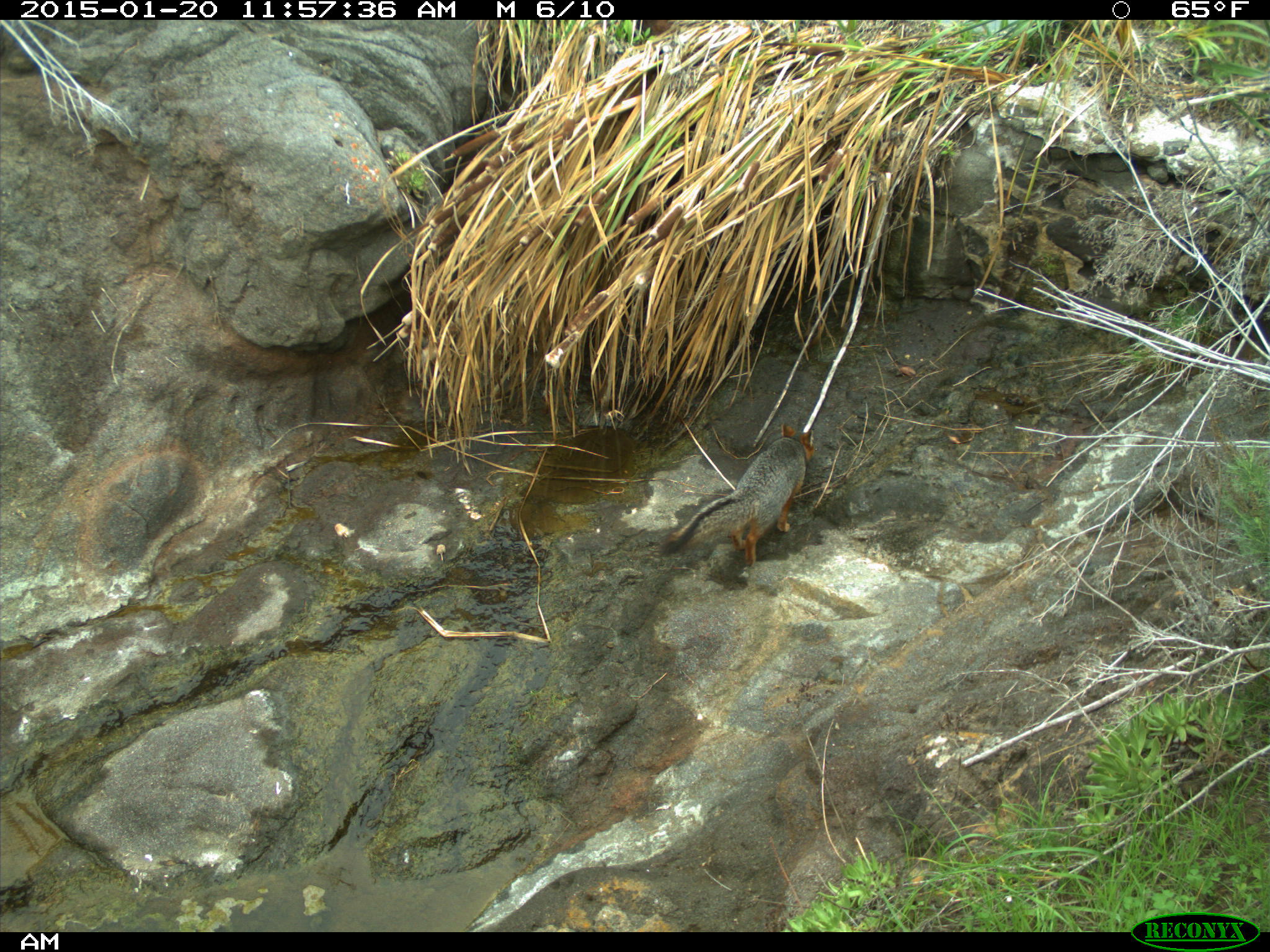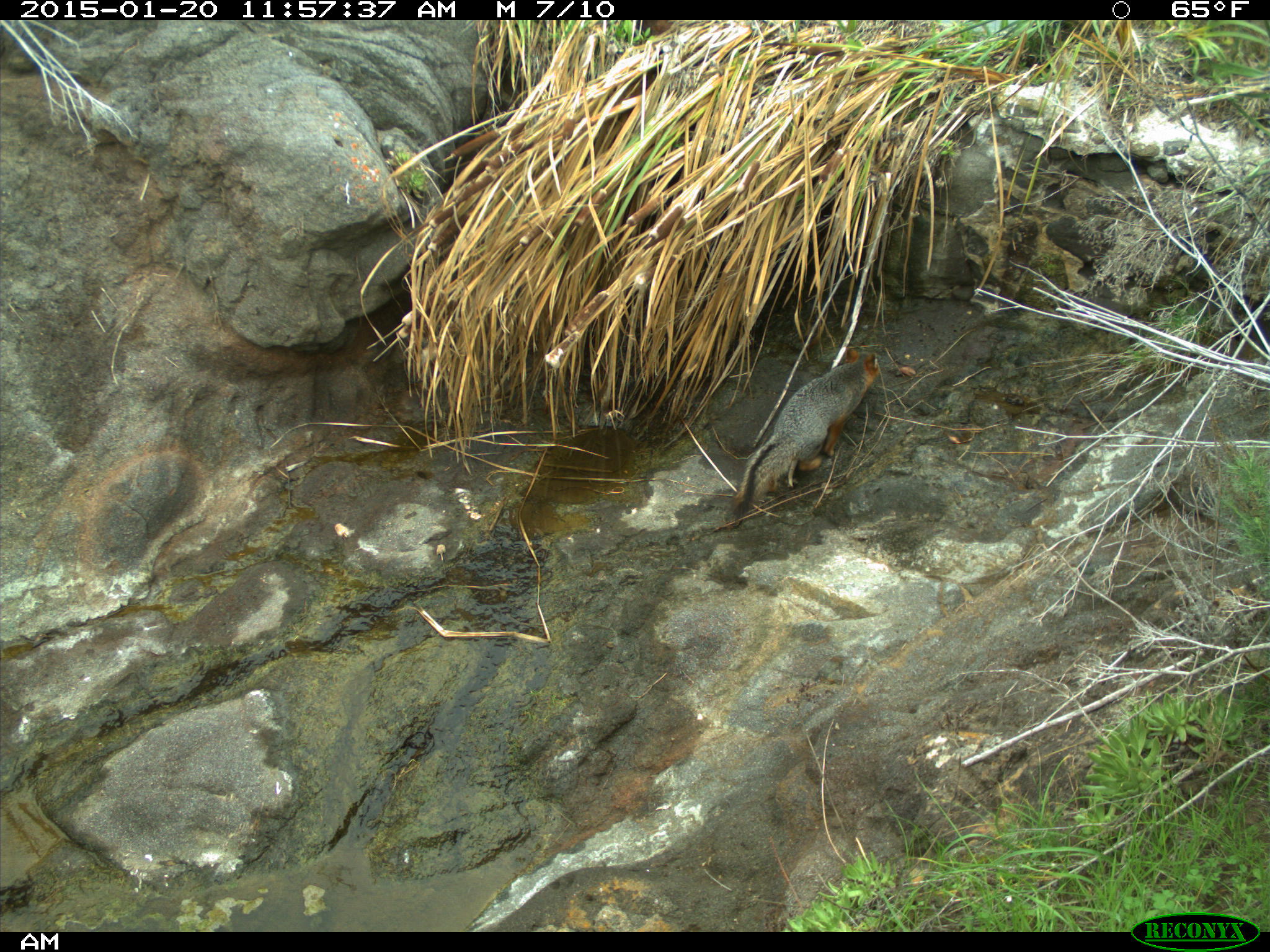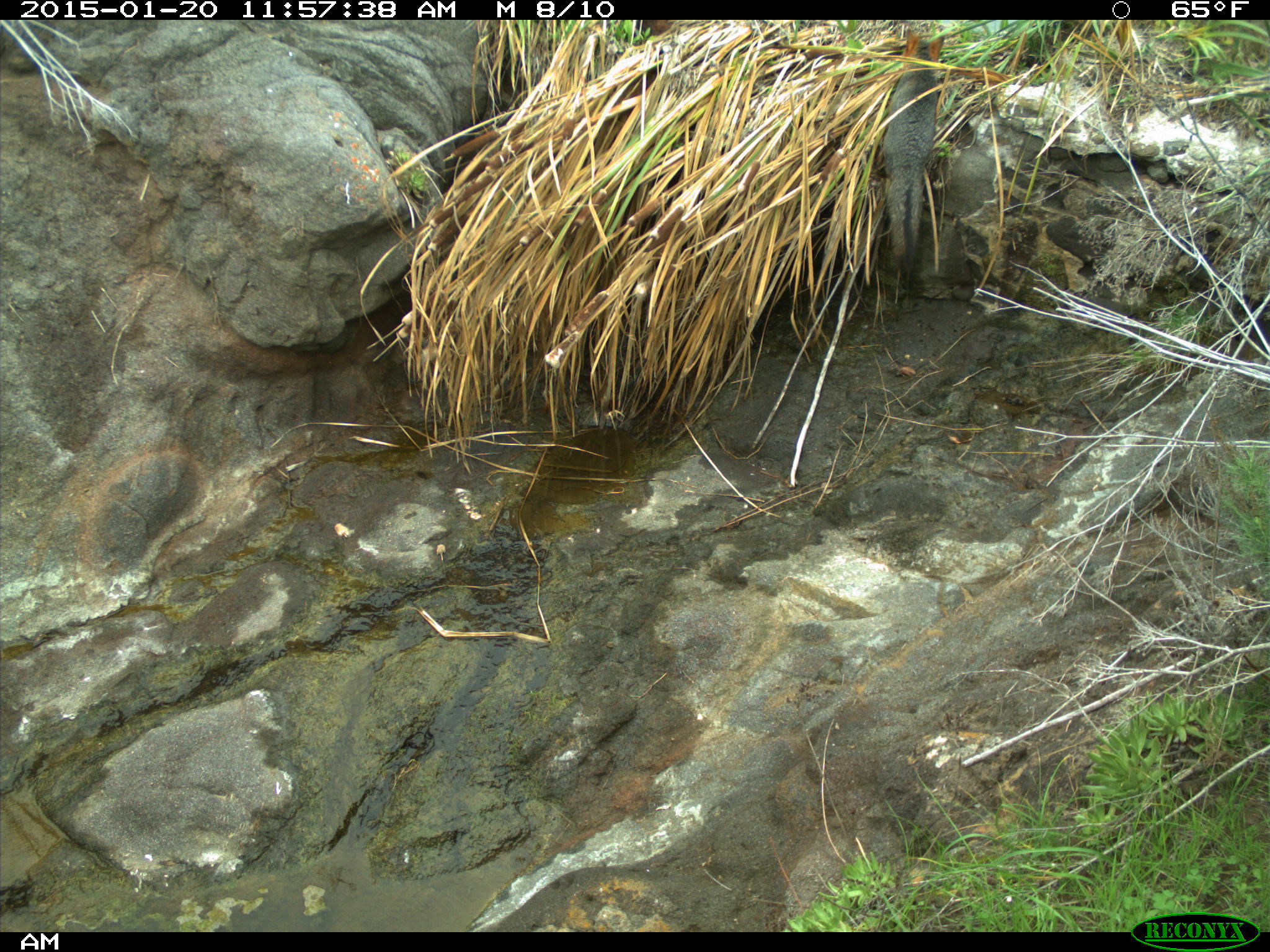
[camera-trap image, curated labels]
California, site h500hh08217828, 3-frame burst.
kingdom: Animalia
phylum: Chordata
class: Mammalia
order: Carnivora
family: Canidae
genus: Urocyon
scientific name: Urocyon littoralis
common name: island fox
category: fox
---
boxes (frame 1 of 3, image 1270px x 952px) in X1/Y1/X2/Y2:
fox: 660/423/815/566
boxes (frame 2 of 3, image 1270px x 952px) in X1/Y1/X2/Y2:
fox: 730/346/880/516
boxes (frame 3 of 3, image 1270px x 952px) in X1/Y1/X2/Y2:
fox: 882/28/945/280